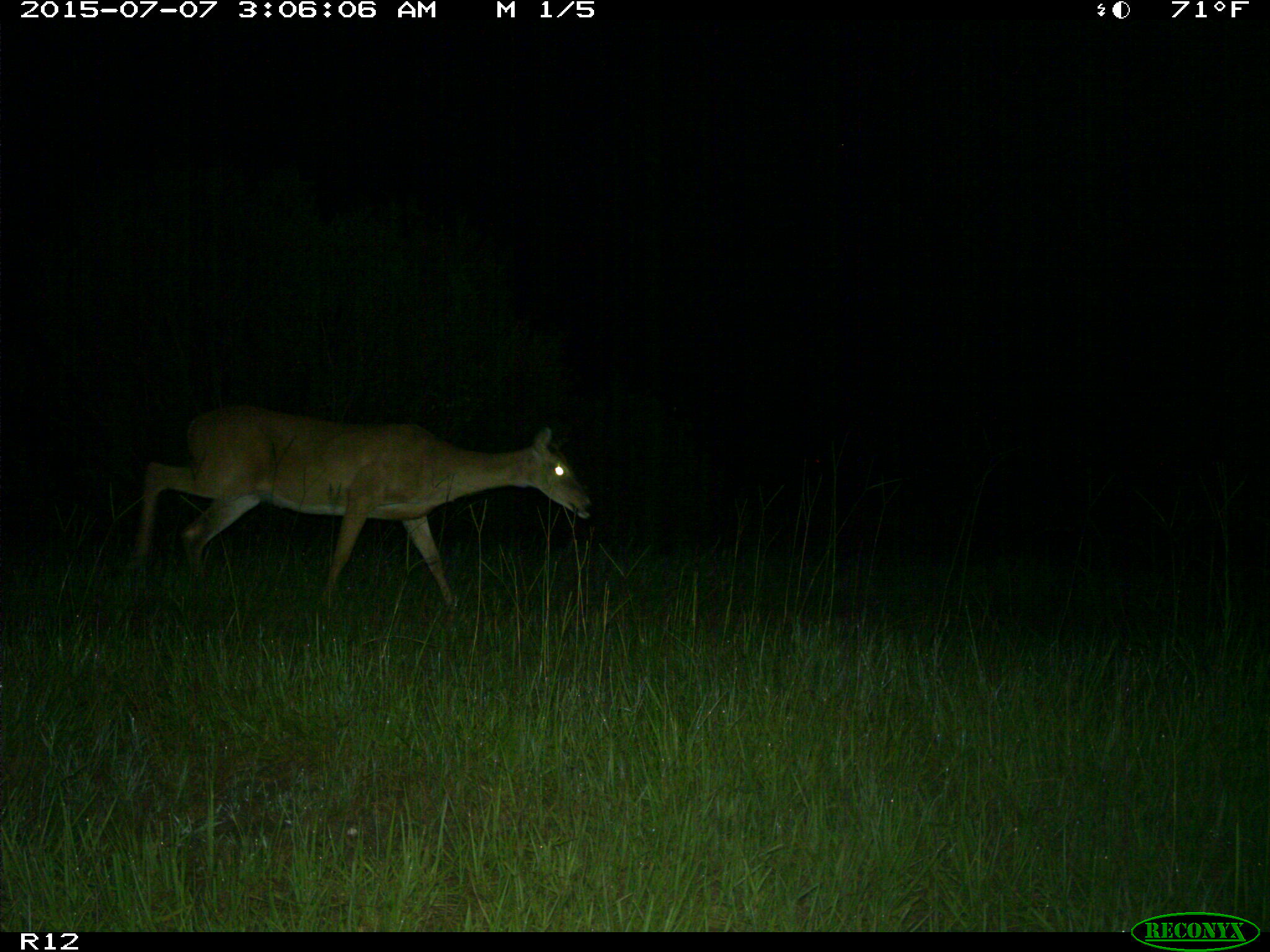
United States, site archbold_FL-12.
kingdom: Animalia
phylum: Chordata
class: Mammalia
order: Artiodactyla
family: Cervidae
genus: Odocoileus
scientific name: Odocoileus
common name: deer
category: unidentified deer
Unidentified deer (deer) (Odocoileus).